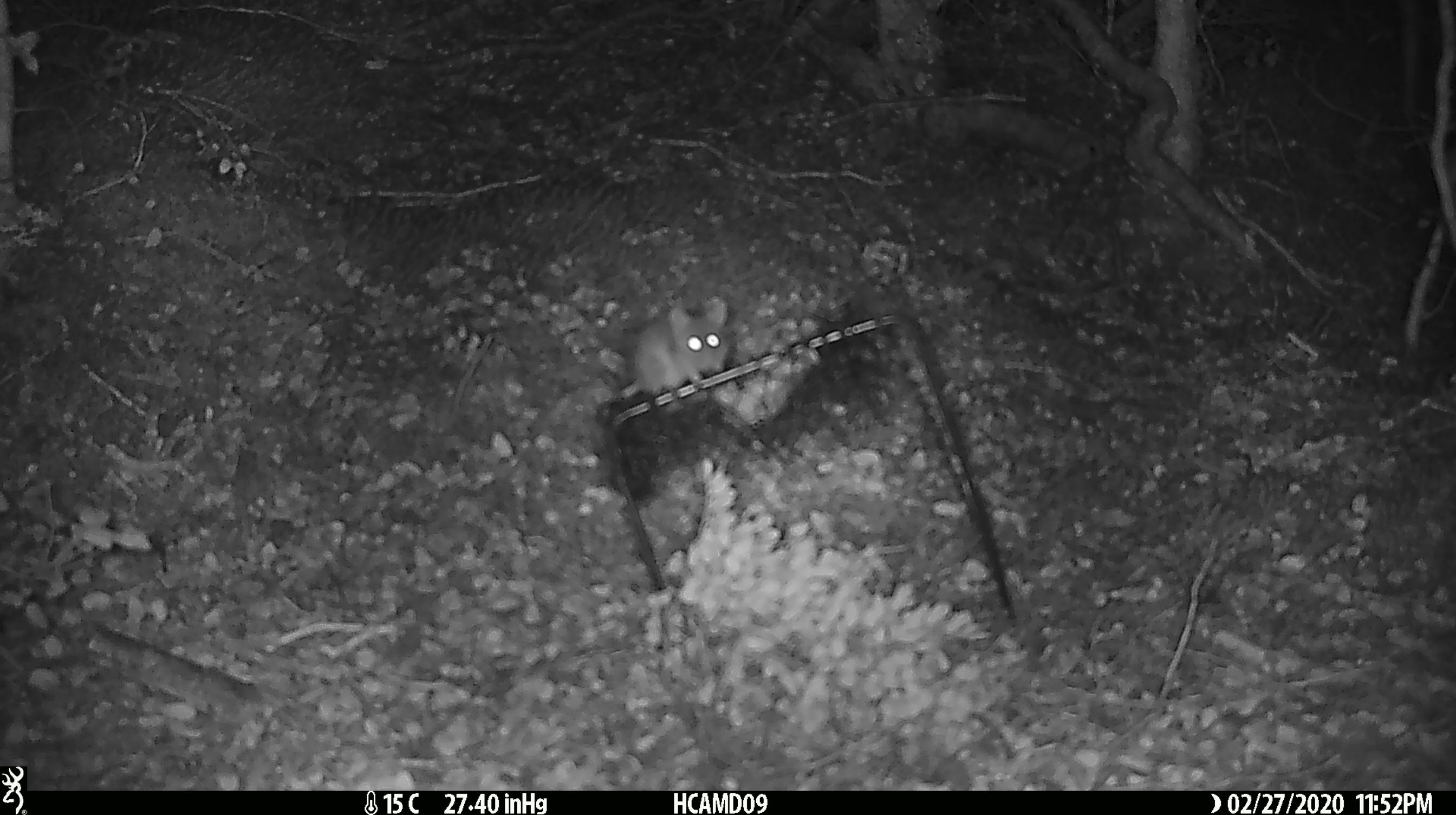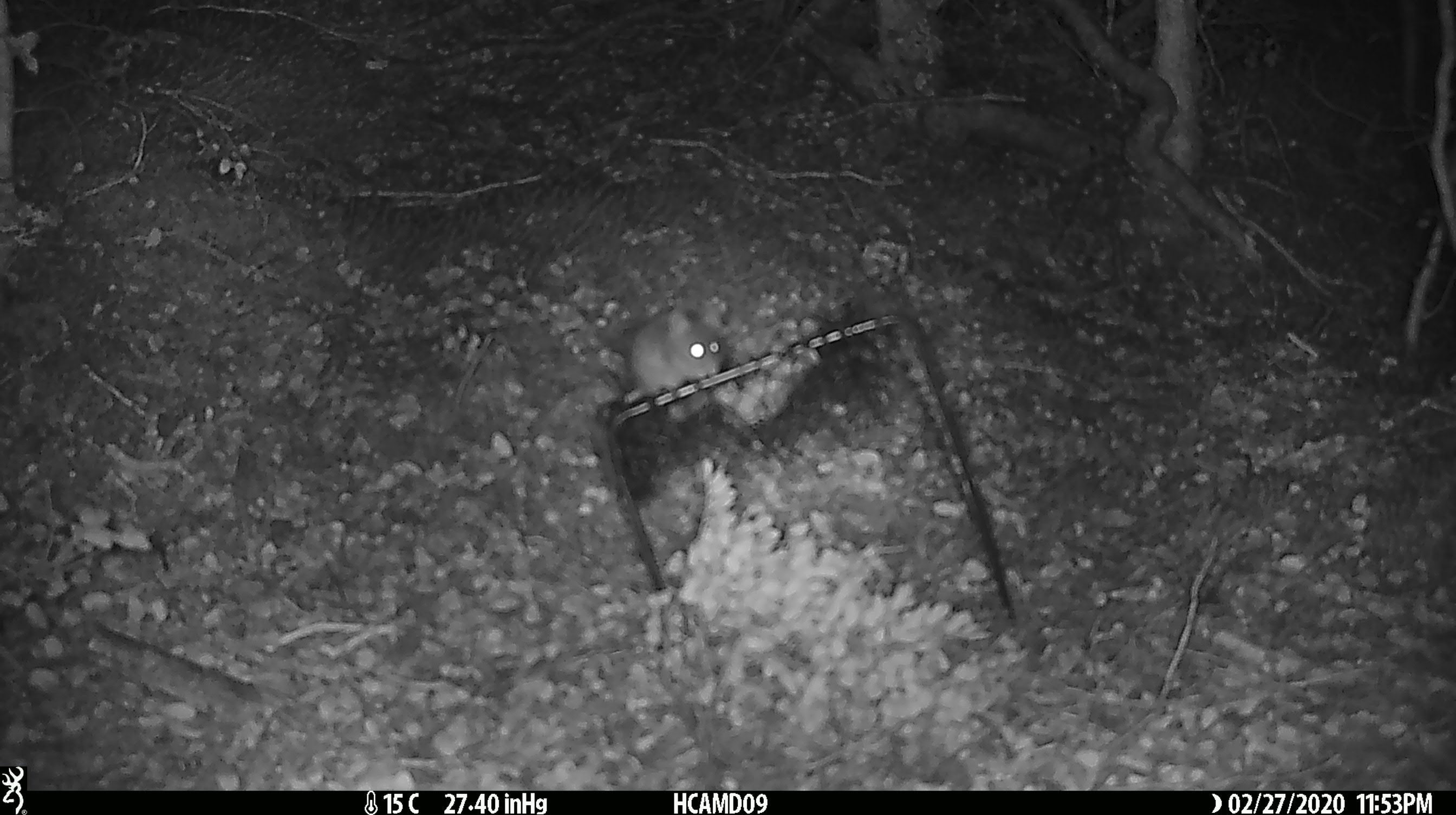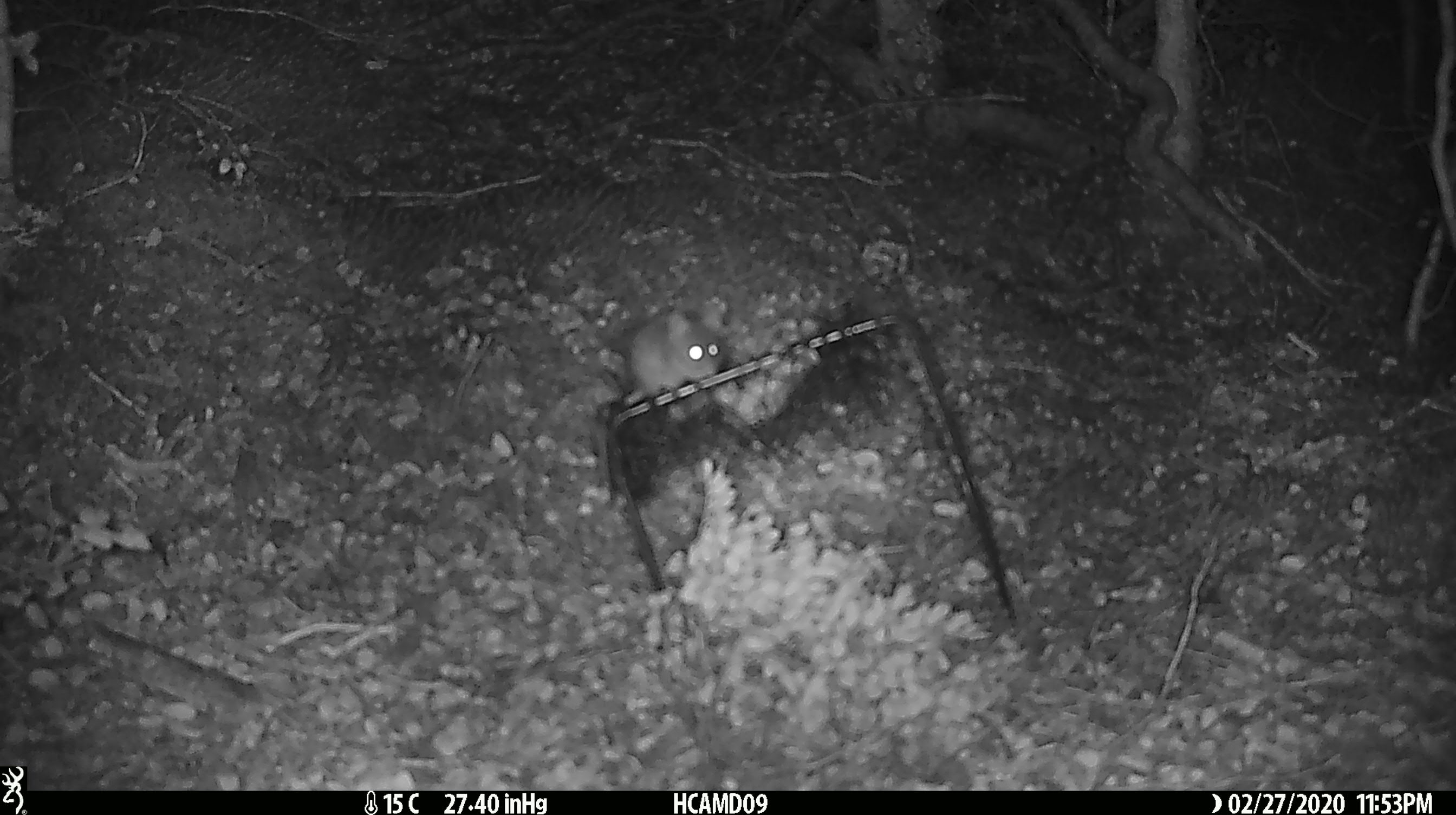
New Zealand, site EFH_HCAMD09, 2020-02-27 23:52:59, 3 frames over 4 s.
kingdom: Animalia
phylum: Chordata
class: Mammalia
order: Rodentia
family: Muridae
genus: Mus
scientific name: Mus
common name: mouse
Mouse (Mus).